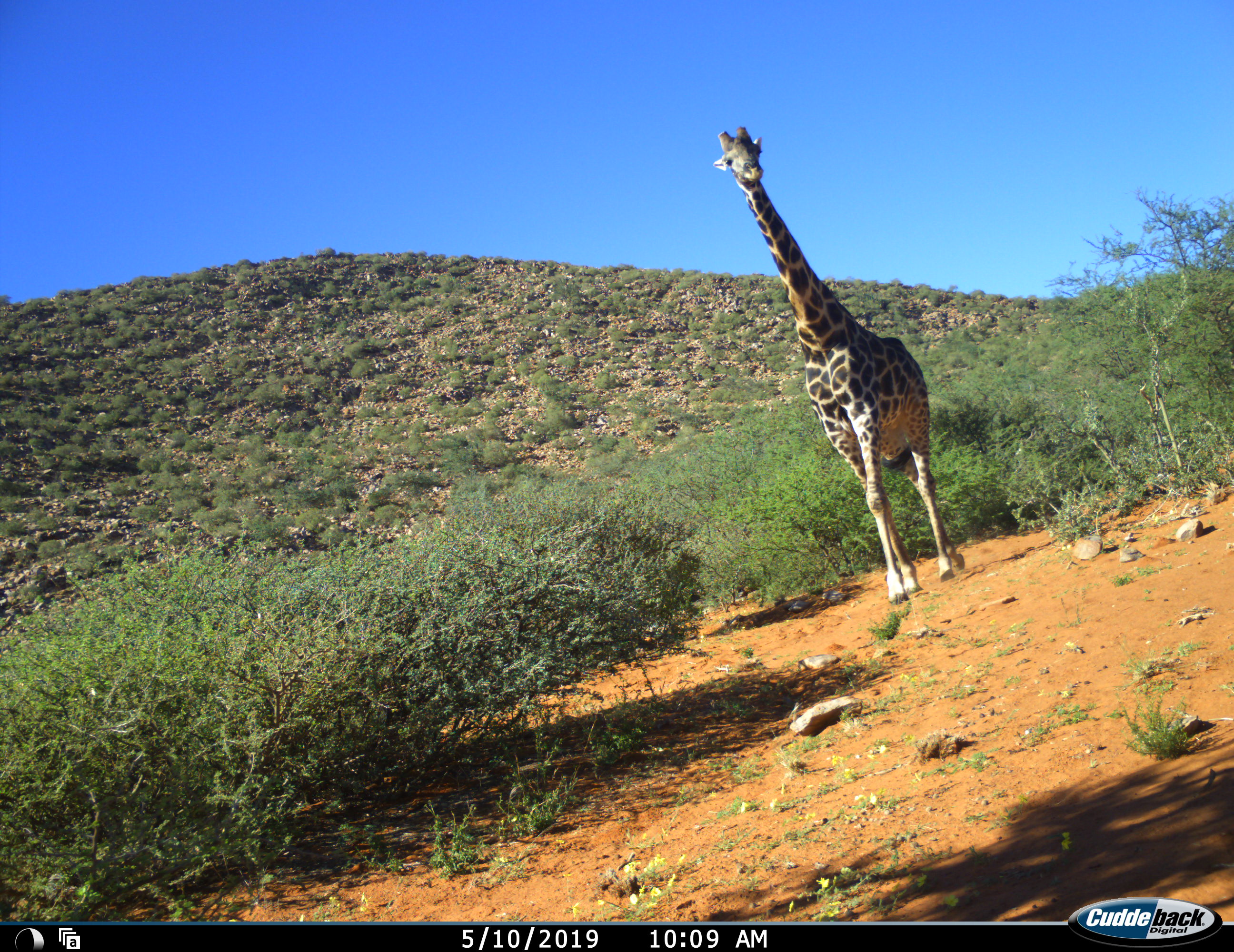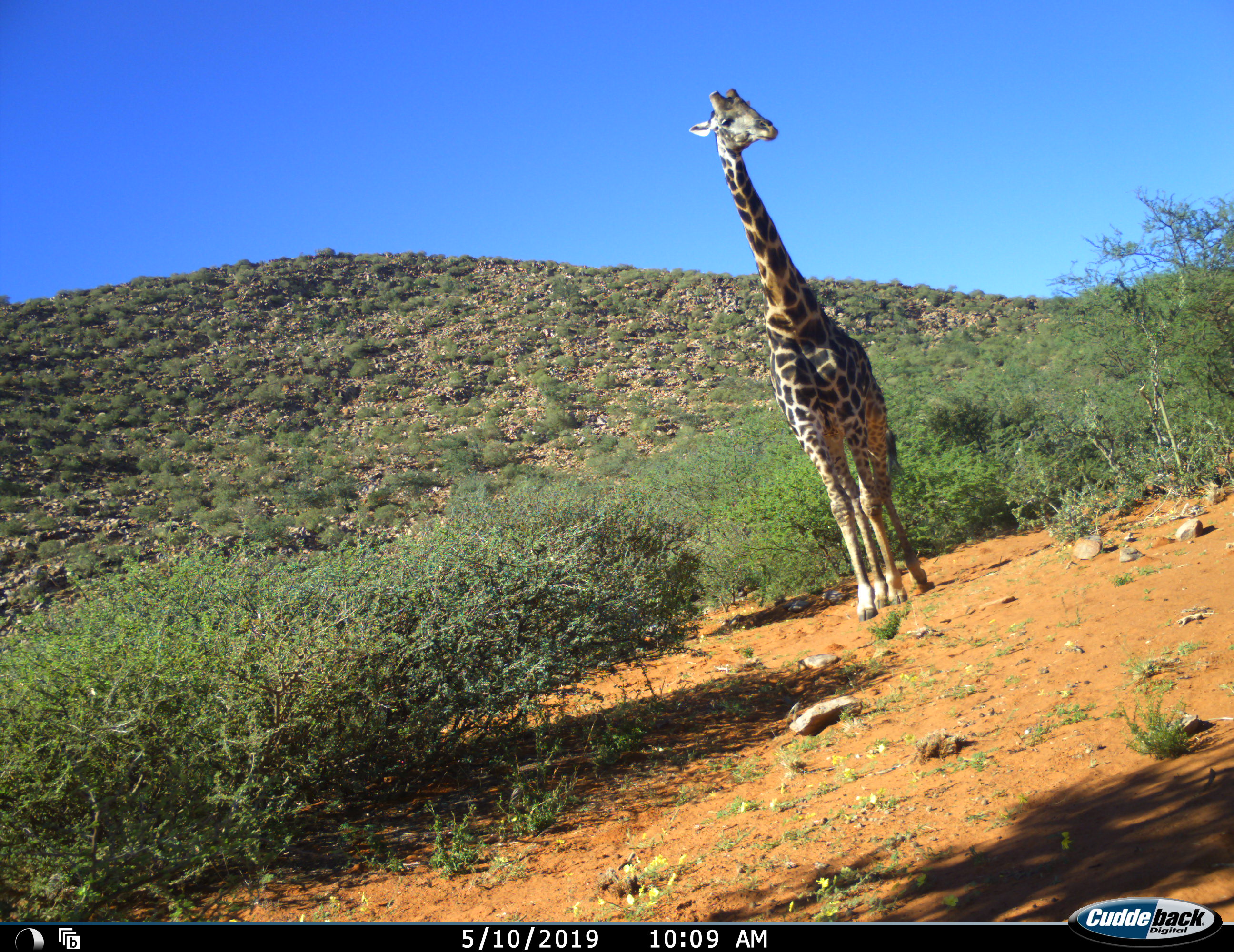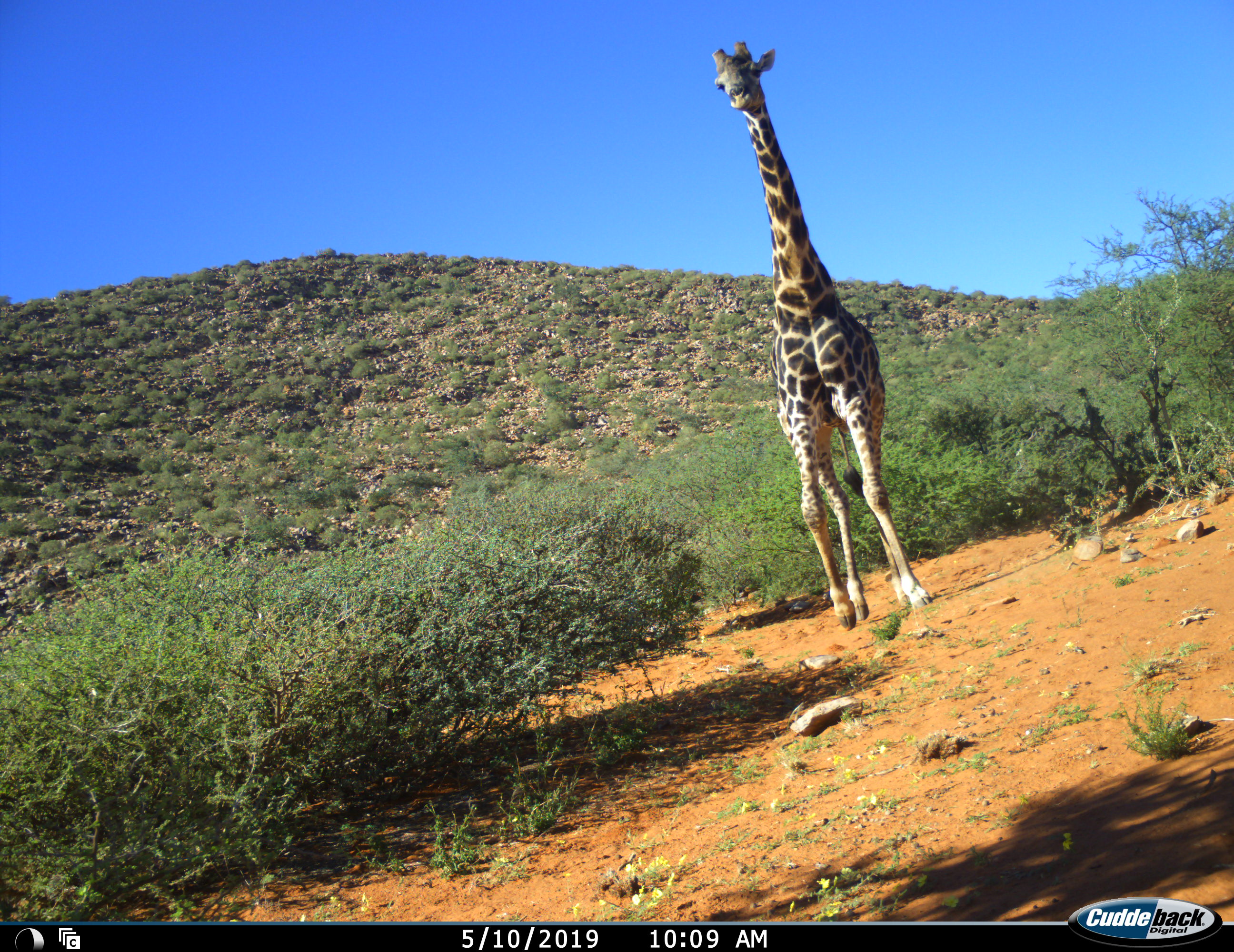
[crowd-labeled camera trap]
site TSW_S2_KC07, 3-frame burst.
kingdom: Animalia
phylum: Chordata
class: Mammalia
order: Artiodactyla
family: Giraffidae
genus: Giraffa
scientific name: Giraffa camelopardalis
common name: giraffe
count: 1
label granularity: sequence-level